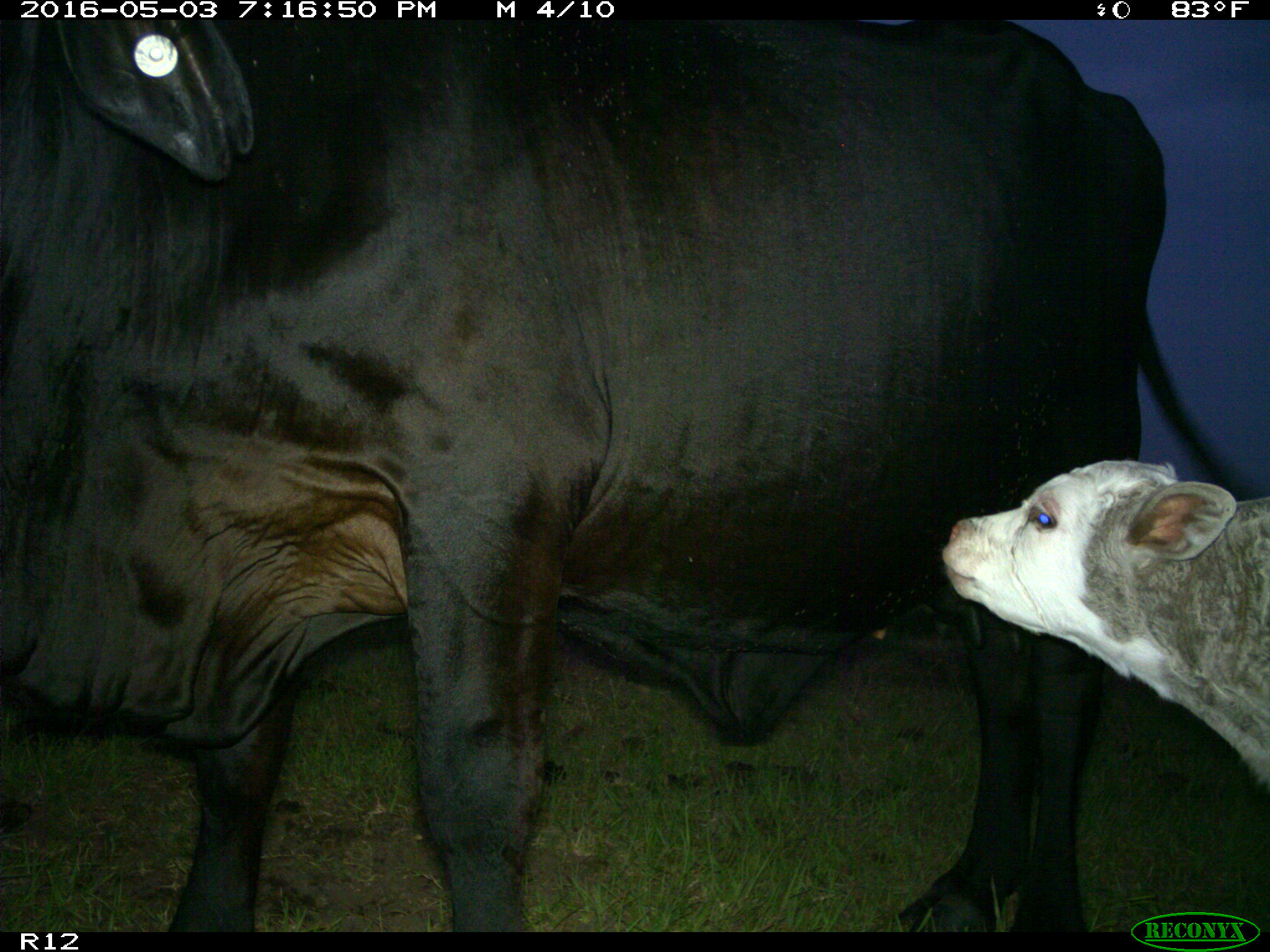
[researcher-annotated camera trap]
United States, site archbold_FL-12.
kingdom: Animalia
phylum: Chordata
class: Mammalia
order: Artiodactyla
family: Bovidae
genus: Bos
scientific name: Bos taurus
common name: domestic cow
Bos taurus (domestic cow).